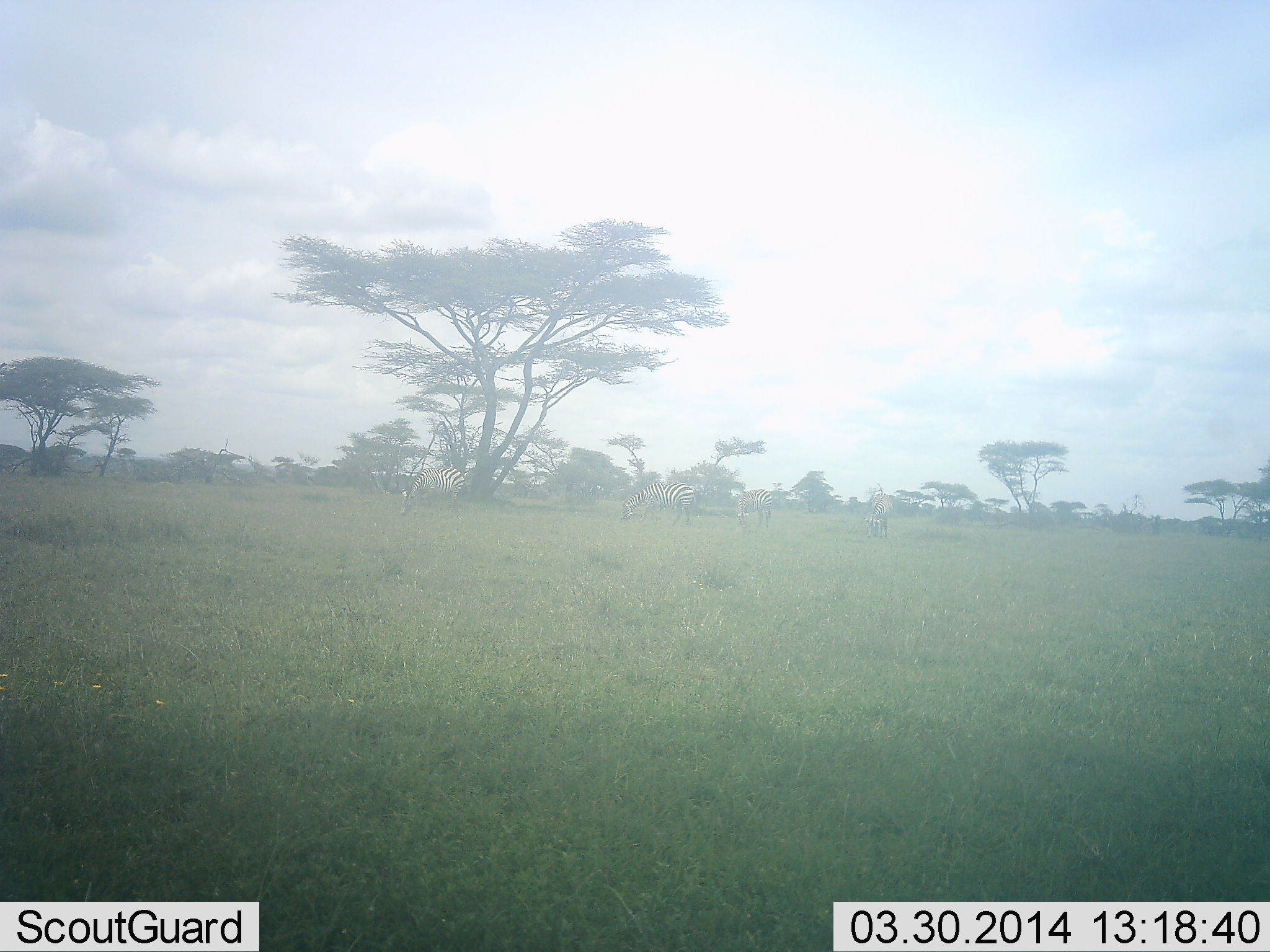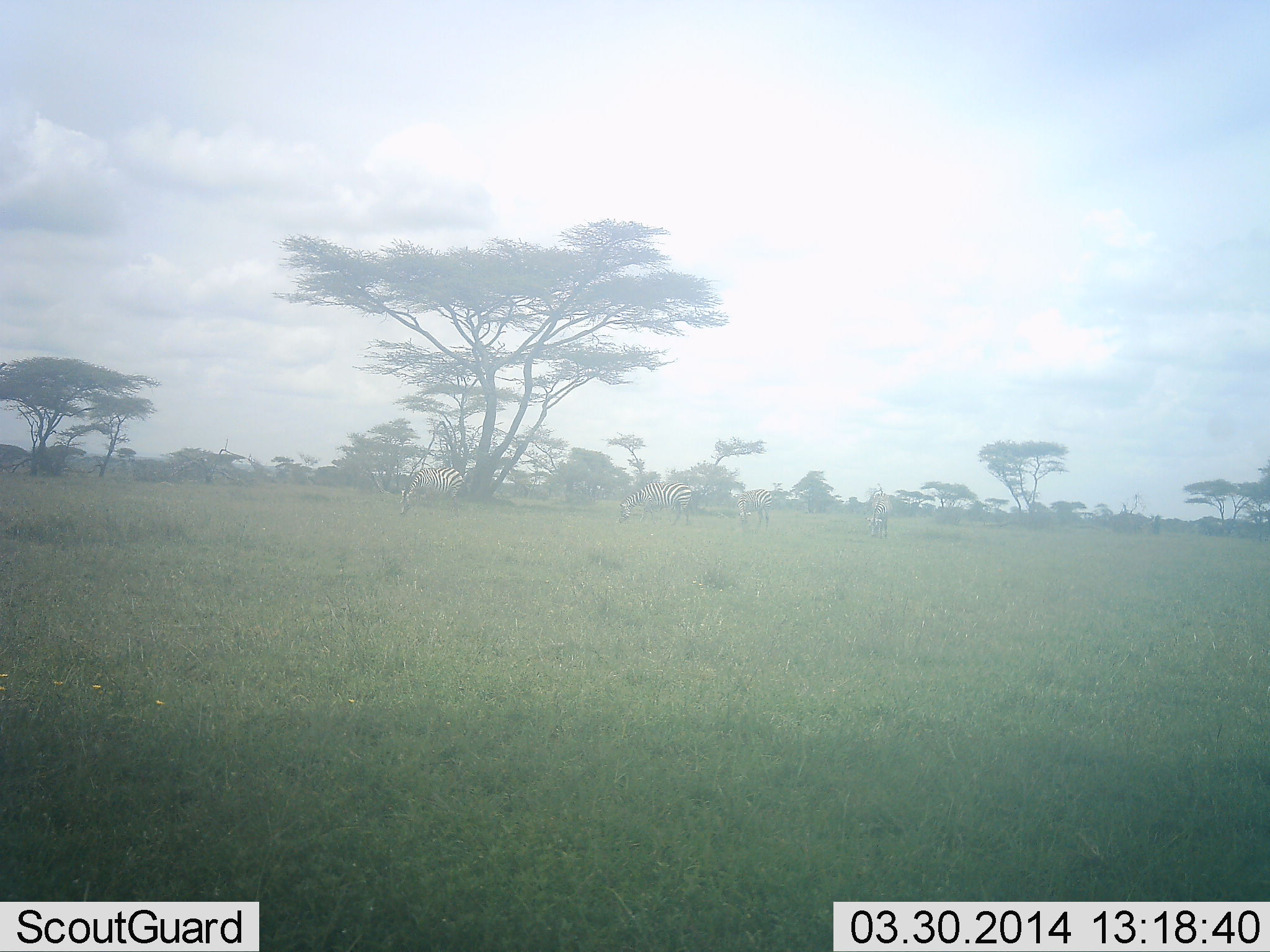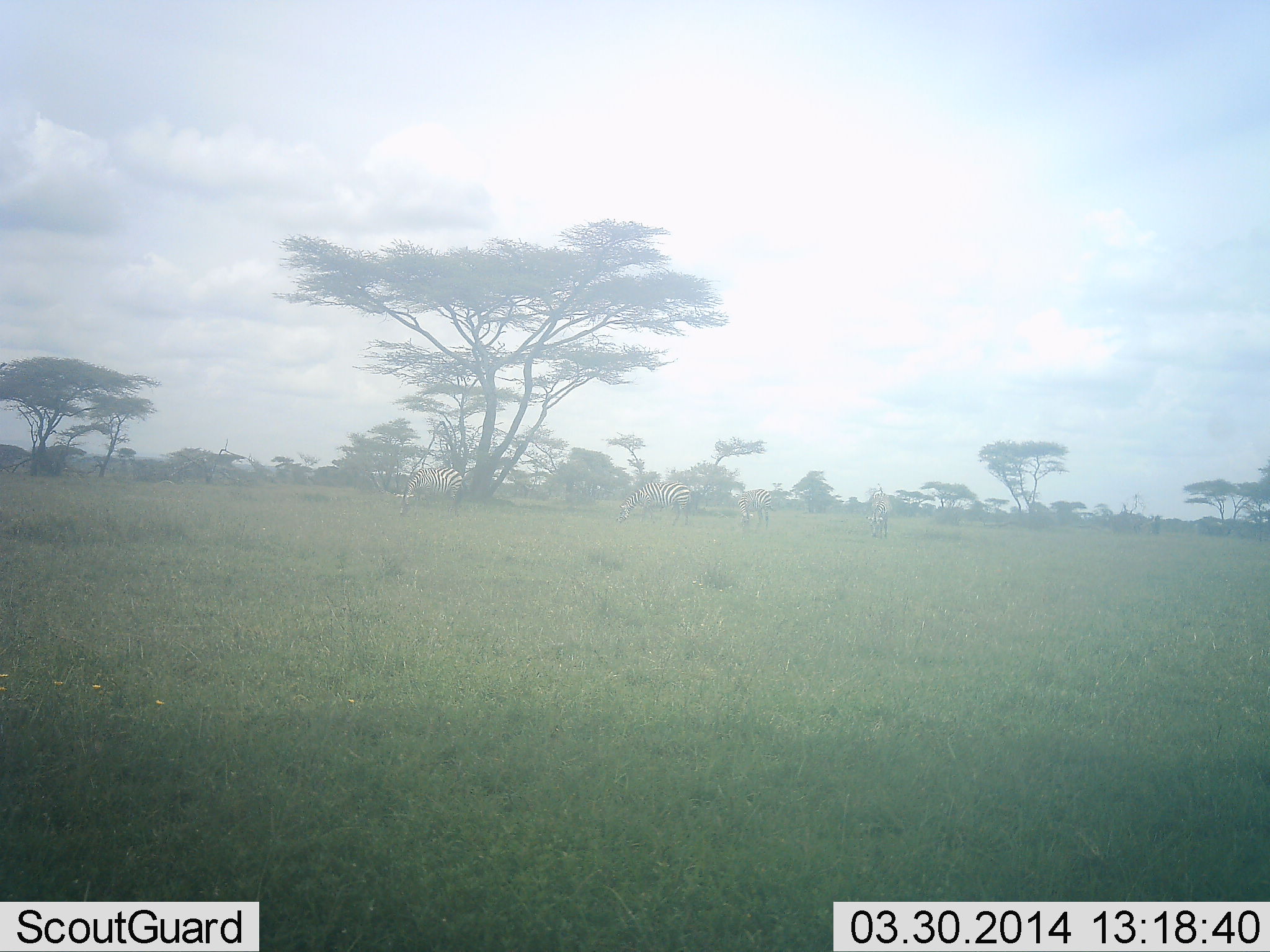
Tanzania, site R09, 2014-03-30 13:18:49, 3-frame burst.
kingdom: Animalia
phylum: Chordata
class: Mammalia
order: Perissodactyla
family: Equidae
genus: Equus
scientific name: Equus quagga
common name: plains zebra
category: zebra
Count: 4.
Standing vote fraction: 20%.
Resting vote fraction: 0%.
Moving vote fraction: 0%.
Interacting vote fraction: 0%.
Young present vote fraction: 0%.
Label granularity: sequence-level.